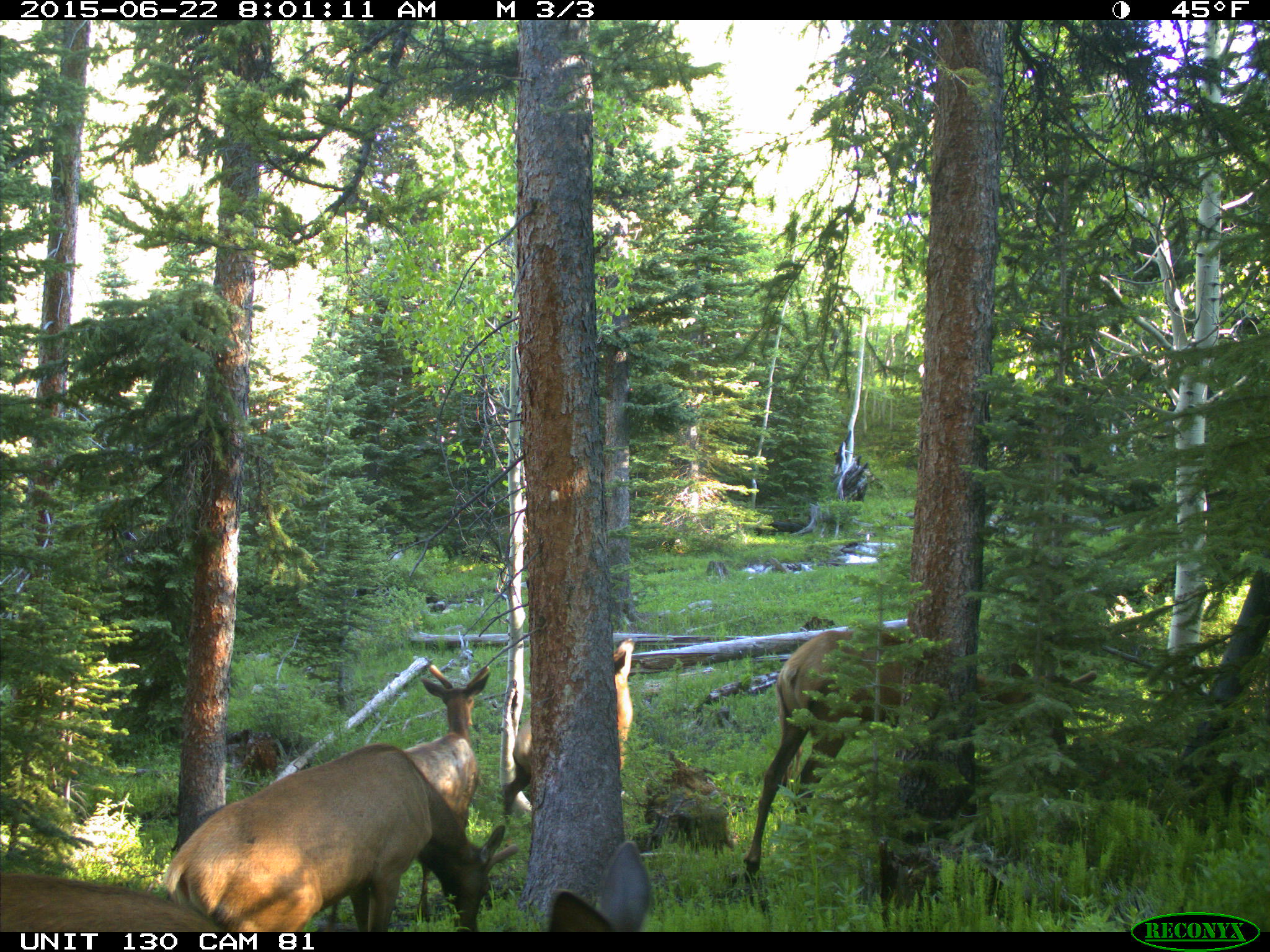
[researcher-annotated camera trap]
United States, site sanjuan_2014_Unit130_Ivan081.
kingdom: Animalia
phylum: Chordata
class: Mammalia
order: Artiodactyla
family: Cervidae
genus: Cervus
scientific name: Cervus elaphus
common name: red deer